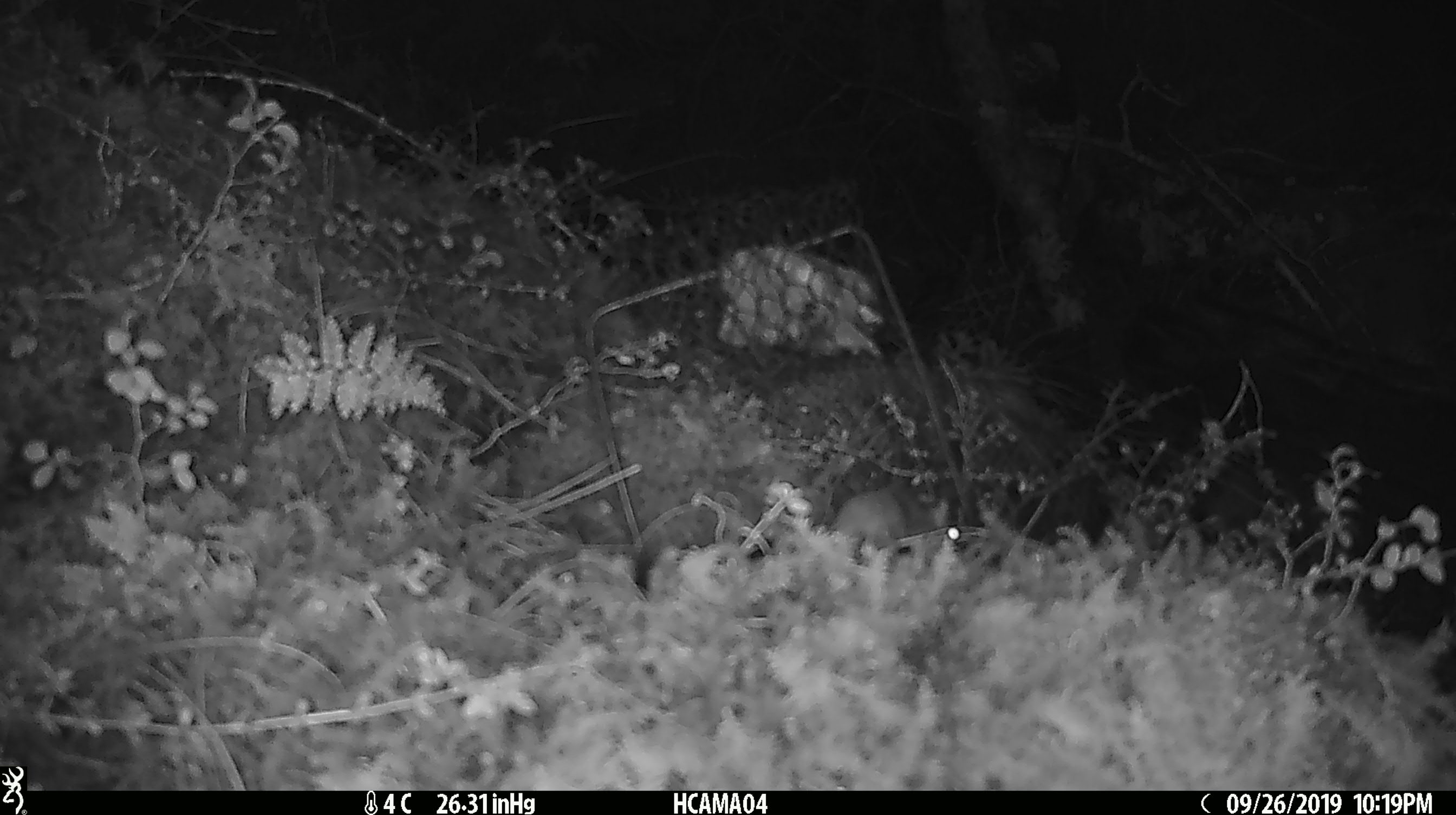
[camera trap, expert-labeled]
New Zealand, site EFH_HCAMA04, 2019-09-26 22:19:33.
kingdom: Animalia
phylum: Chordata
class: Mammalia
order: Rodentia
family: Muridae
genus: Mus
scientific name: Mus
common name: mouse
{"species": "mouse (Mus)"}